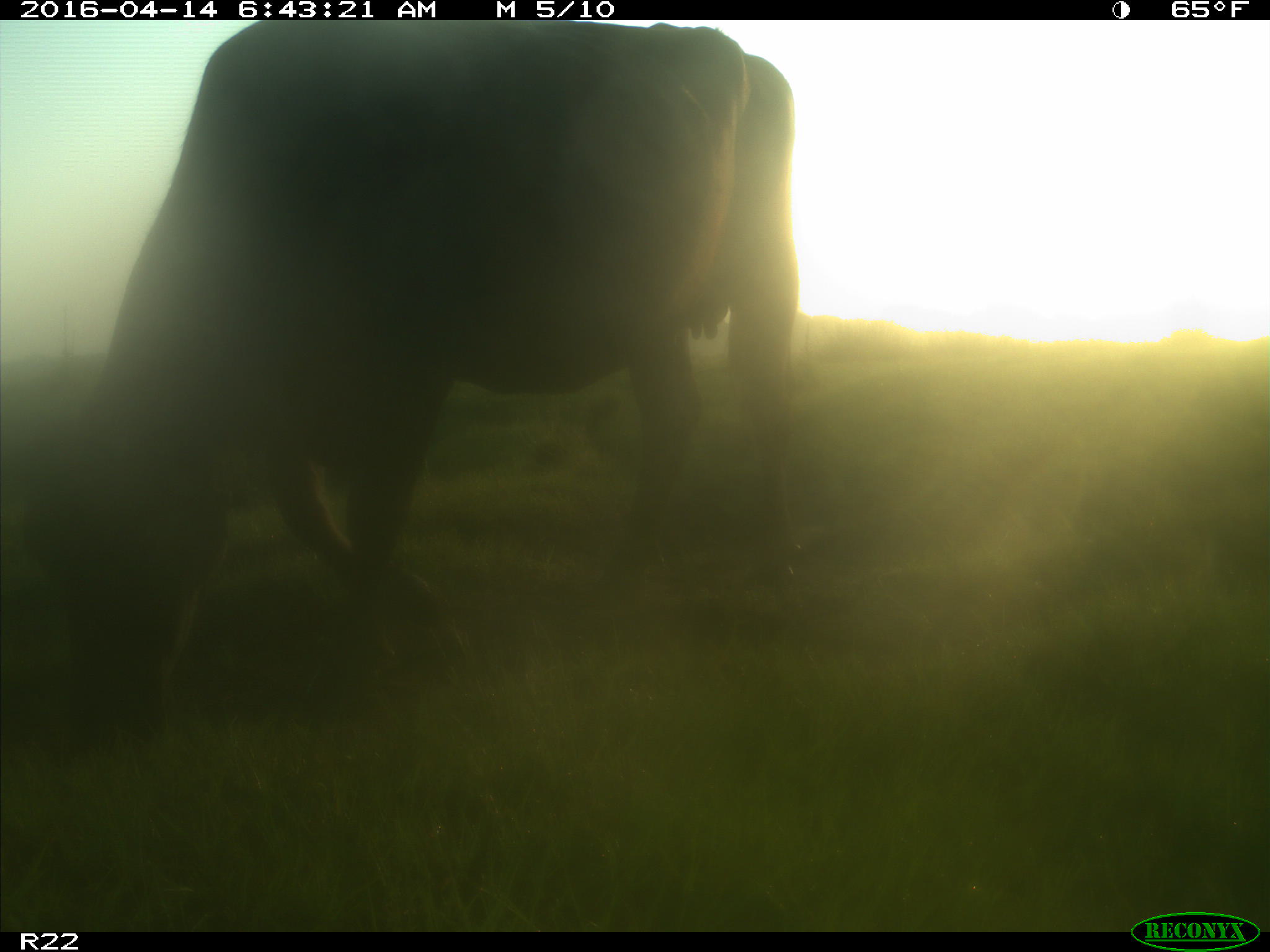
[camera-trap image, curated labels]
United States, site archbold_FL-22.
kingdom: Animalia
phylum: Chordata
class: Mammalia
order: Artiodactyla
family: Bovidae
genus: Bos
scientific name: Bos taurus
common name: domestic cow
Bos taurus (domestic cow).